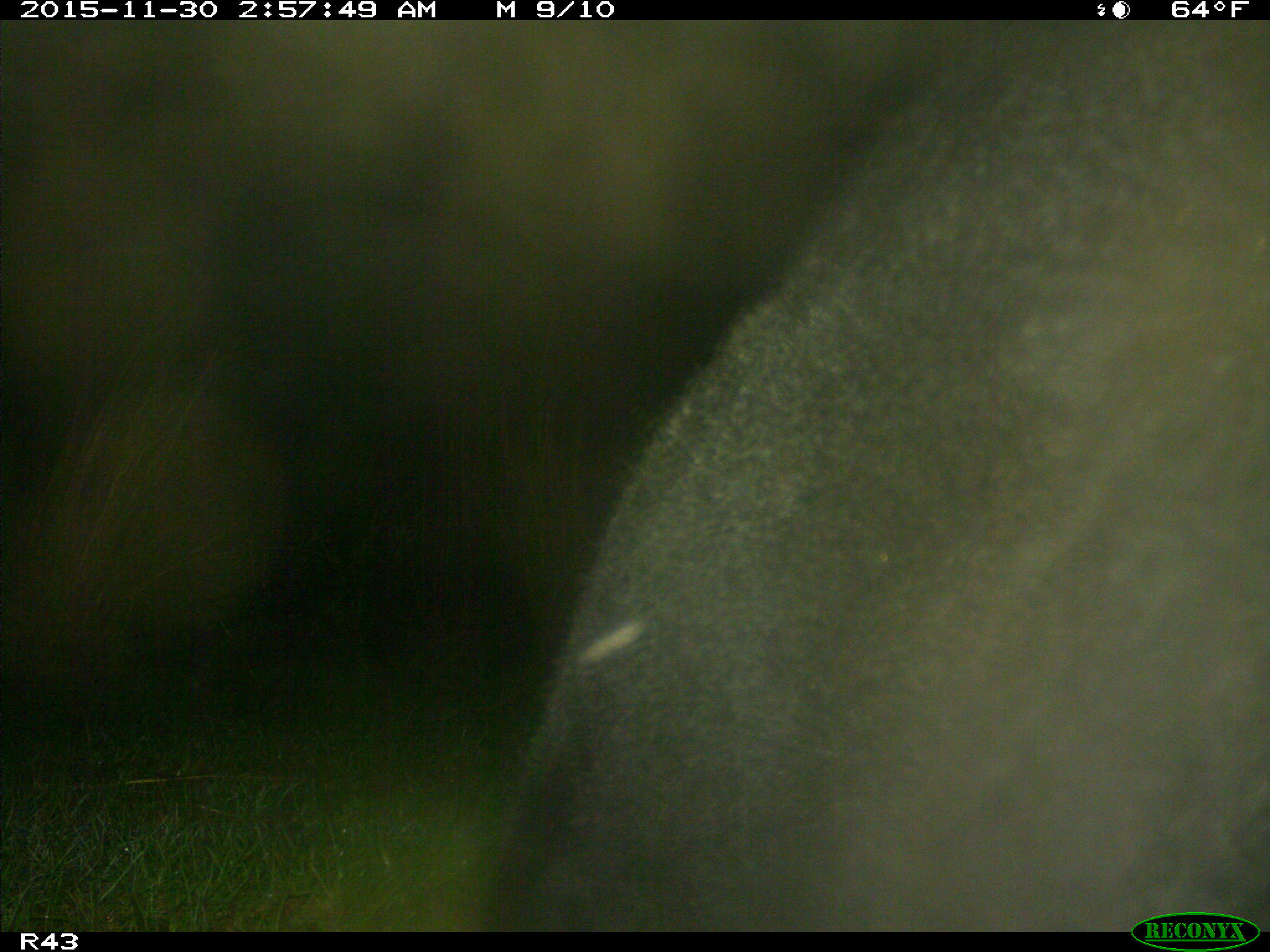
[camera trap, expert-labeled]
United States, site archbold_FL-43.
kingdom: Animalia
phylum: Chordata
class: Mammalia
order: Artiodactyla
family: Bovidae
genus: Bos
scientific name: Bos taurus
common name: domestic cow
Bos taurus (domestic cow).